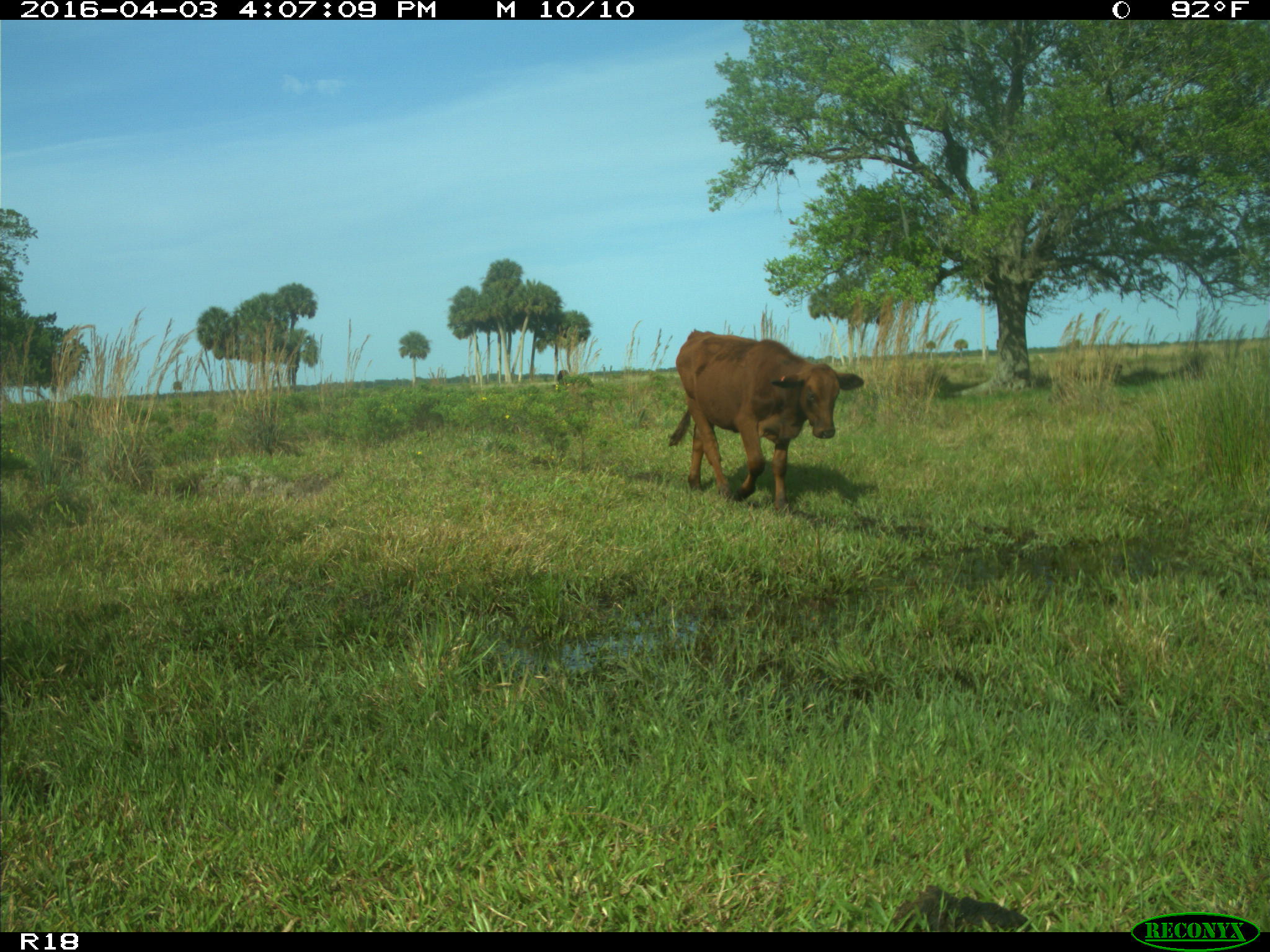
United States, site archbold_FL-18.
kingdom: Animalia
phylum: Chordata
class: Mammalia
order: Artiodactyla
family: Bovidae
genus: Bos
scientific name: Bos taurus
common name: domestic cow